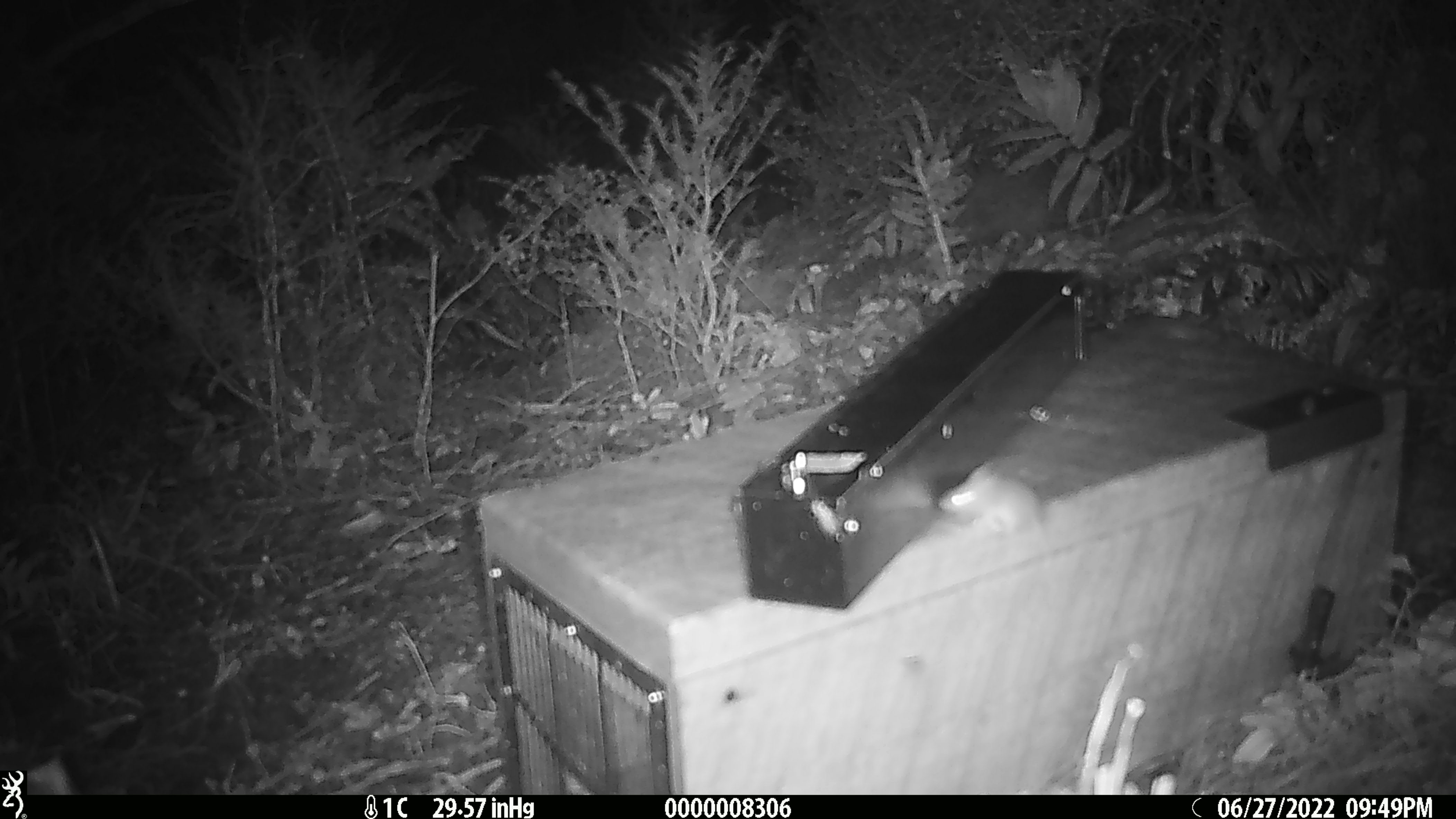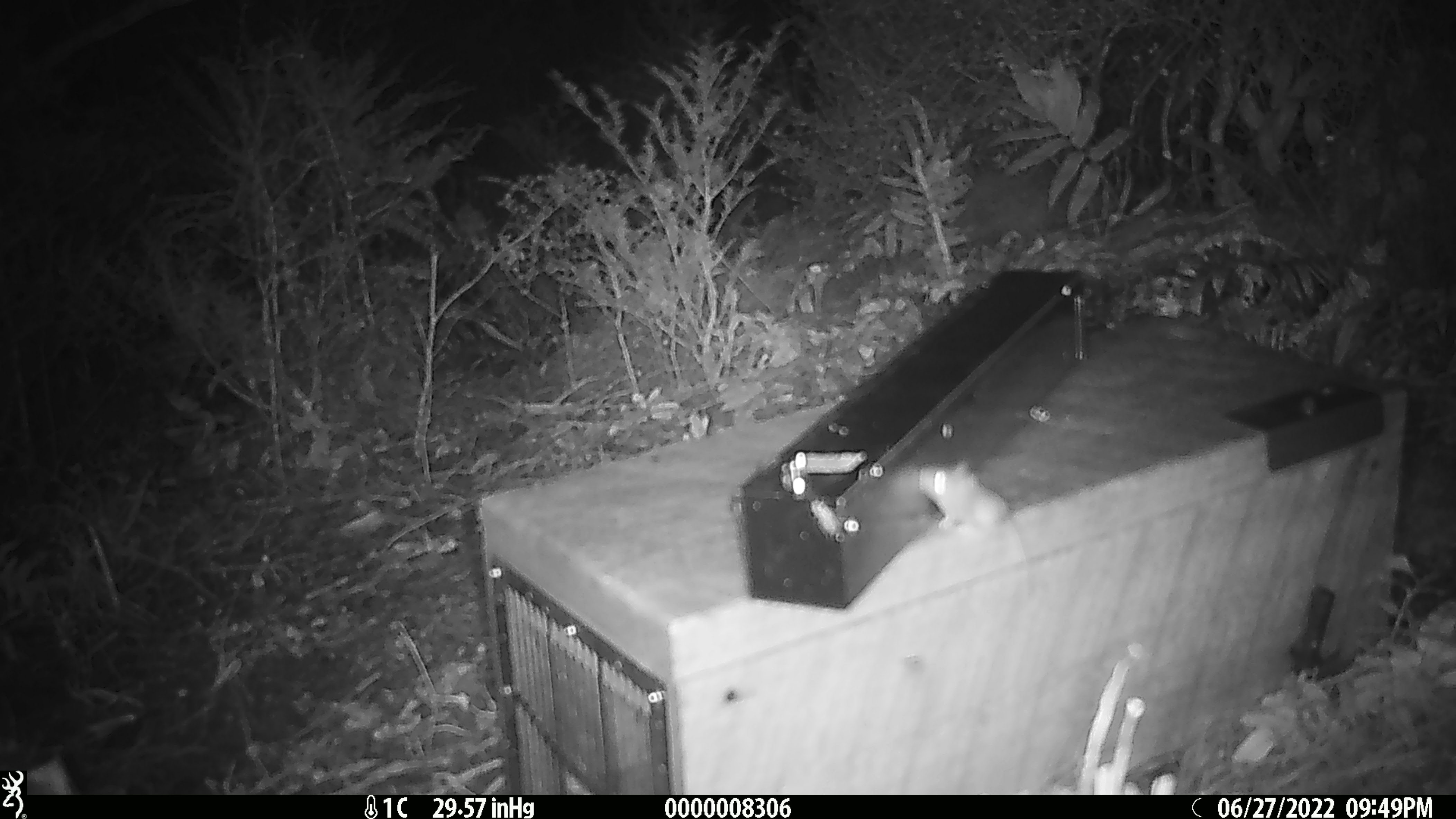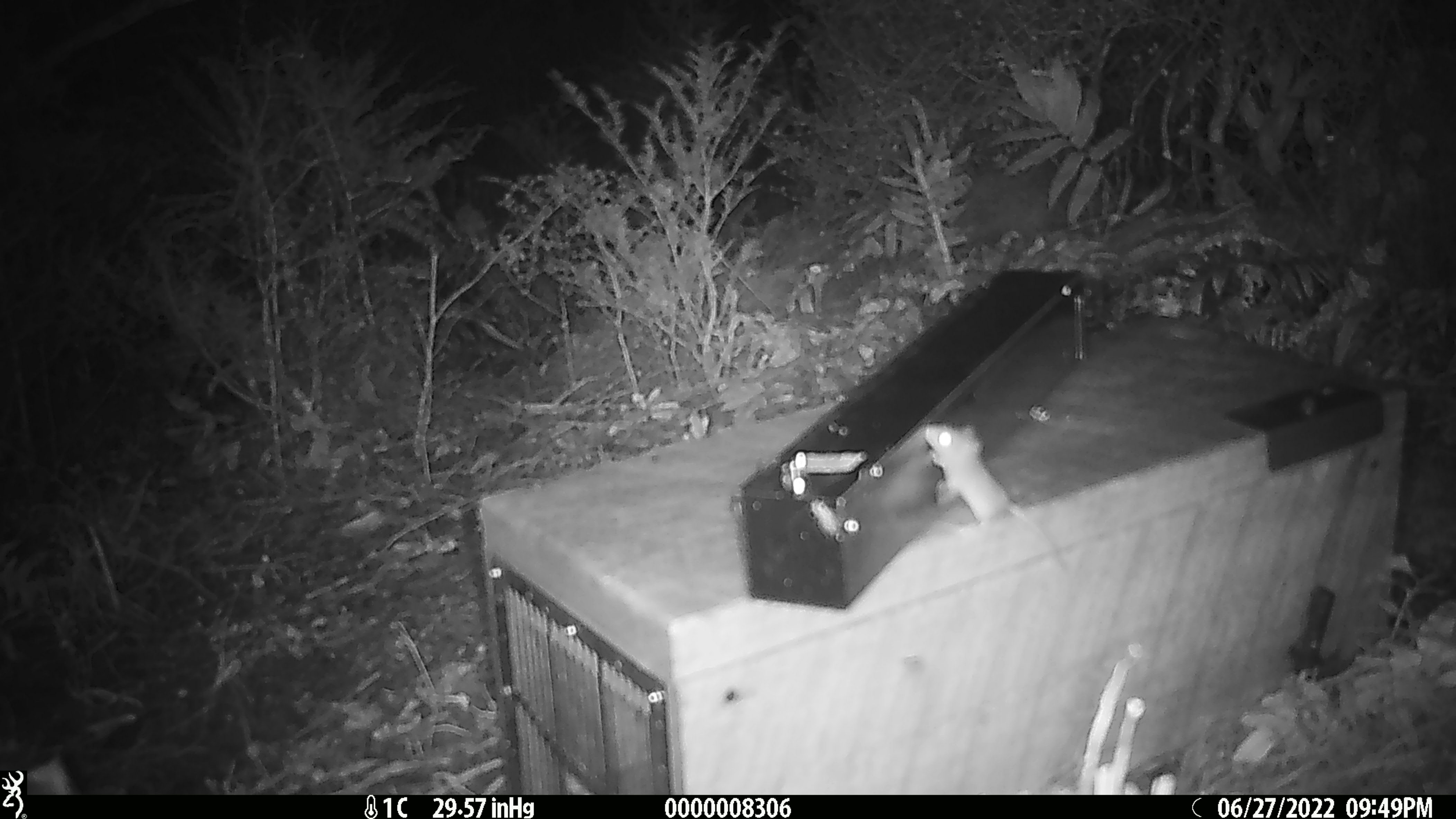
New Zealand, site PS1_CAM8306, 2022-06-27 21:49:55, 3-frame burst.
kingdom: Animalia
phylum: Chordata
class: Mammalia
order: Rodentia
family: Muridae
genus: Mus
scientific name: Mus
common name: mouse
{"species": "mouse (Mus)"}